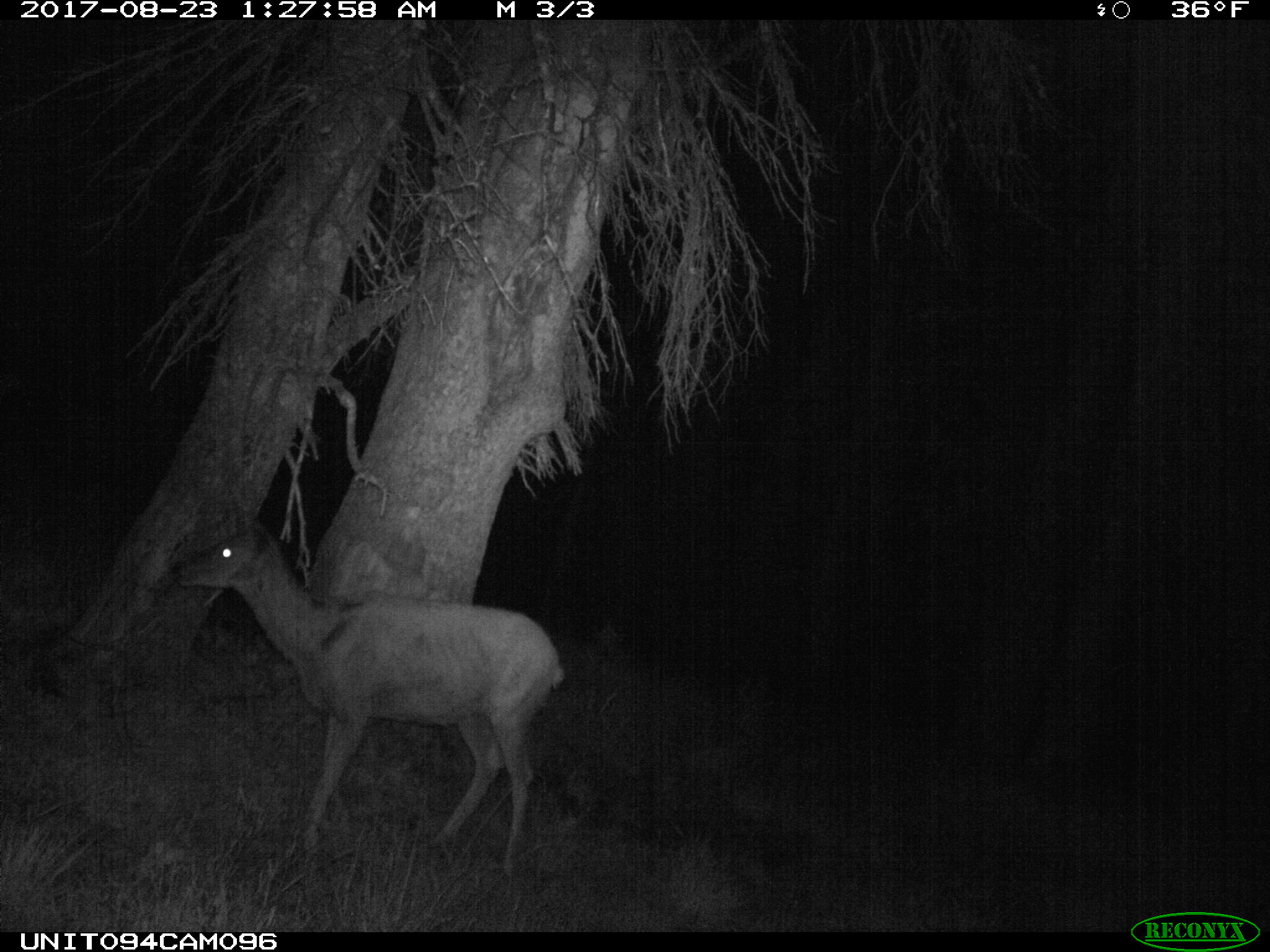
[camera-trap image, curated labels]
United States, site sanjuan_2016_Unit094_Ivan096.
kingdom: Animalia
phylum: Chordata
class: Mammalia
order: Artiodactyla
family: Cervidae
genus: Odocoileus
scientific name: Odocoileus hemionus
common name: mule deer